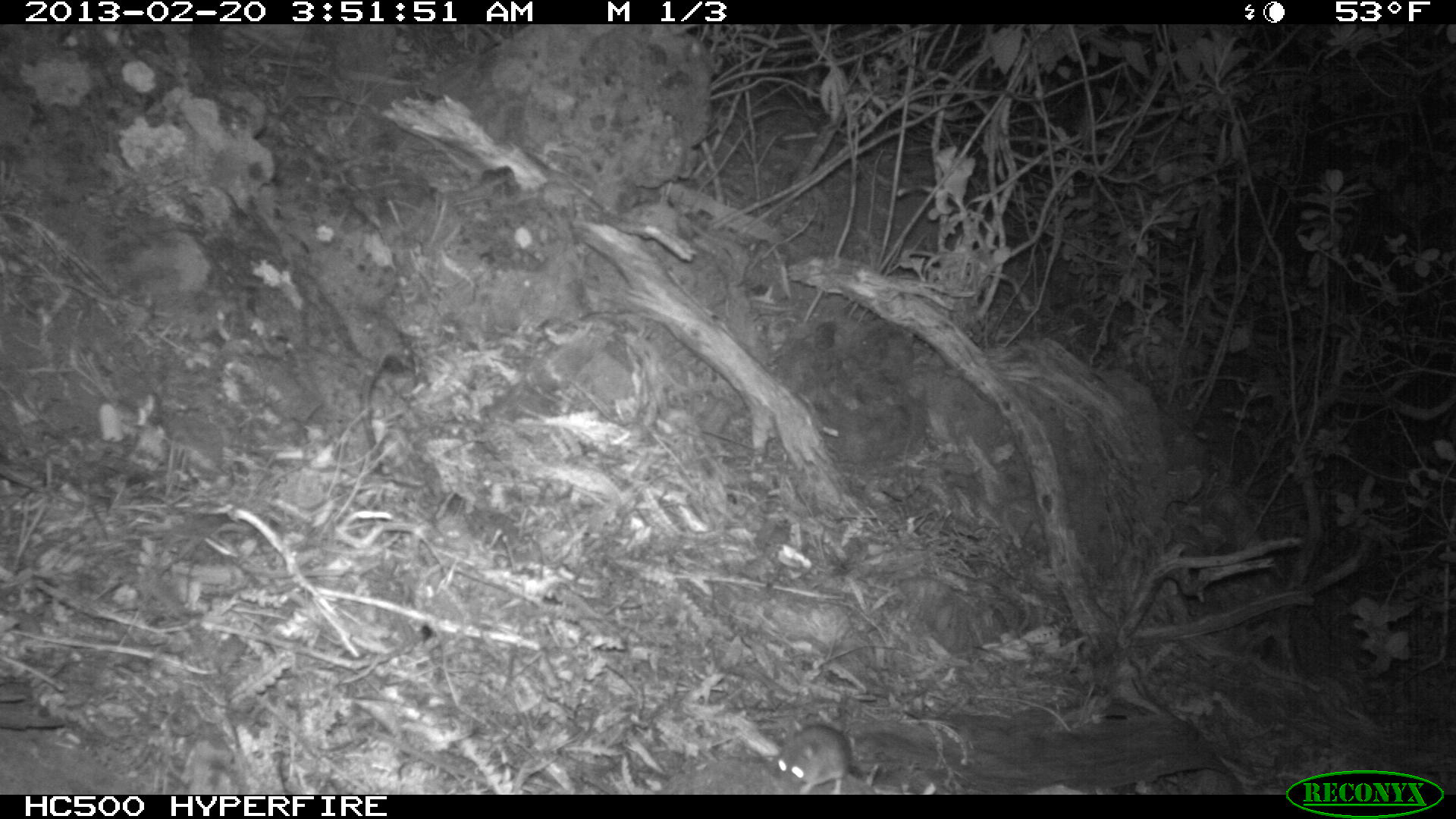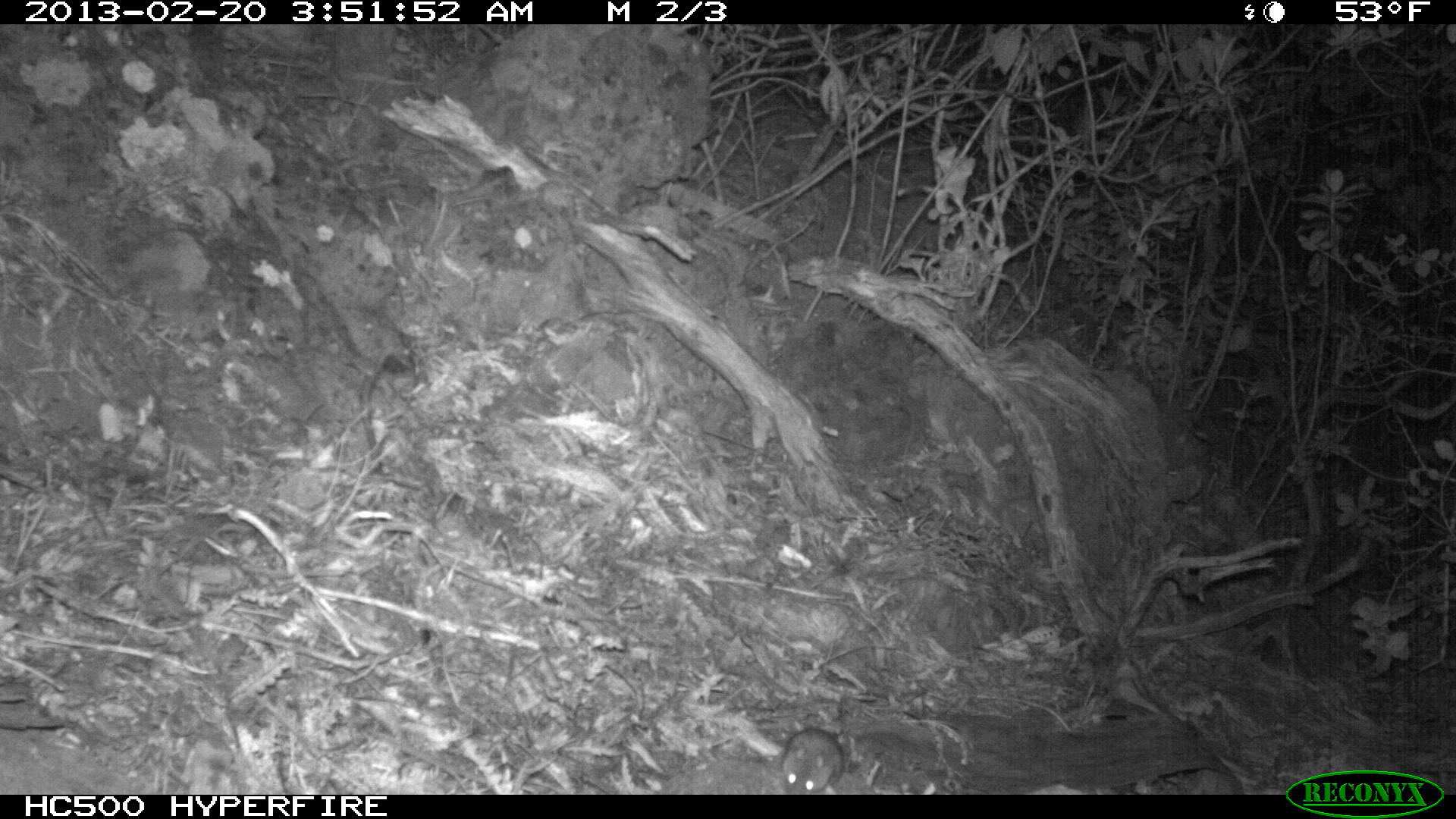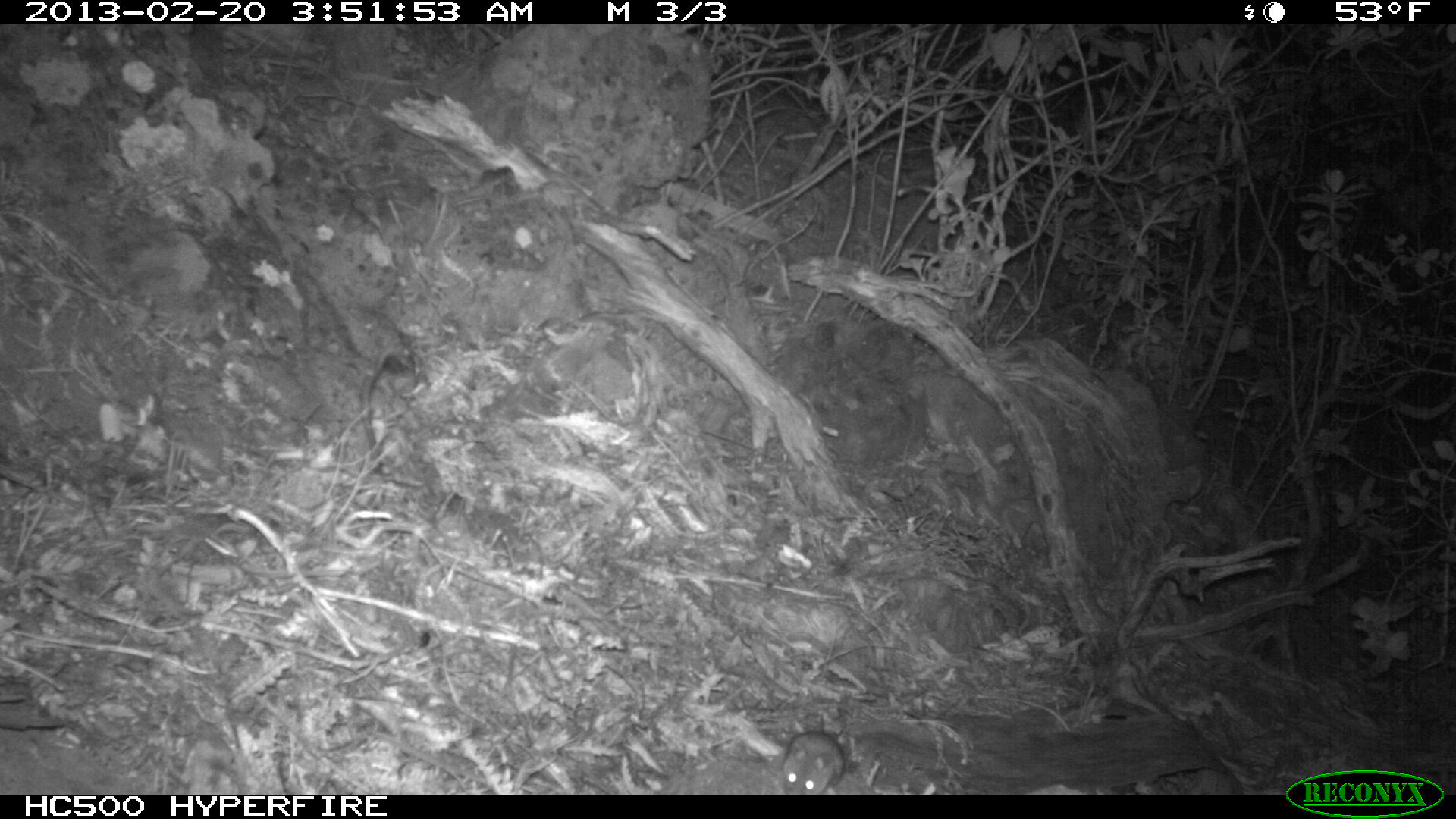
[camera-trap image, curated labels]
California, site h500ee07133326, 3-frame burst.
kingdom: Animalia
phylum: Chordata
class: Mammalia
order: Rodentia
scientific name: Rodentia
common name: rodent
Rodent (Rodentia).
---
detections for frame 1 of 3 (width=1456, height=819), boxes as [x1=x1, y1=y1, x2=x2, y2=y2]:
rodent: [x1=776, y1=726, x2=906, y2=794]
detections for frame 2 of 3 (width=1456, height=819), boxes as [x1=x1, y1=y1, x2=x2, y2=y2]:
rodent: [x1=777, y1=727, x2=842, y2=793]